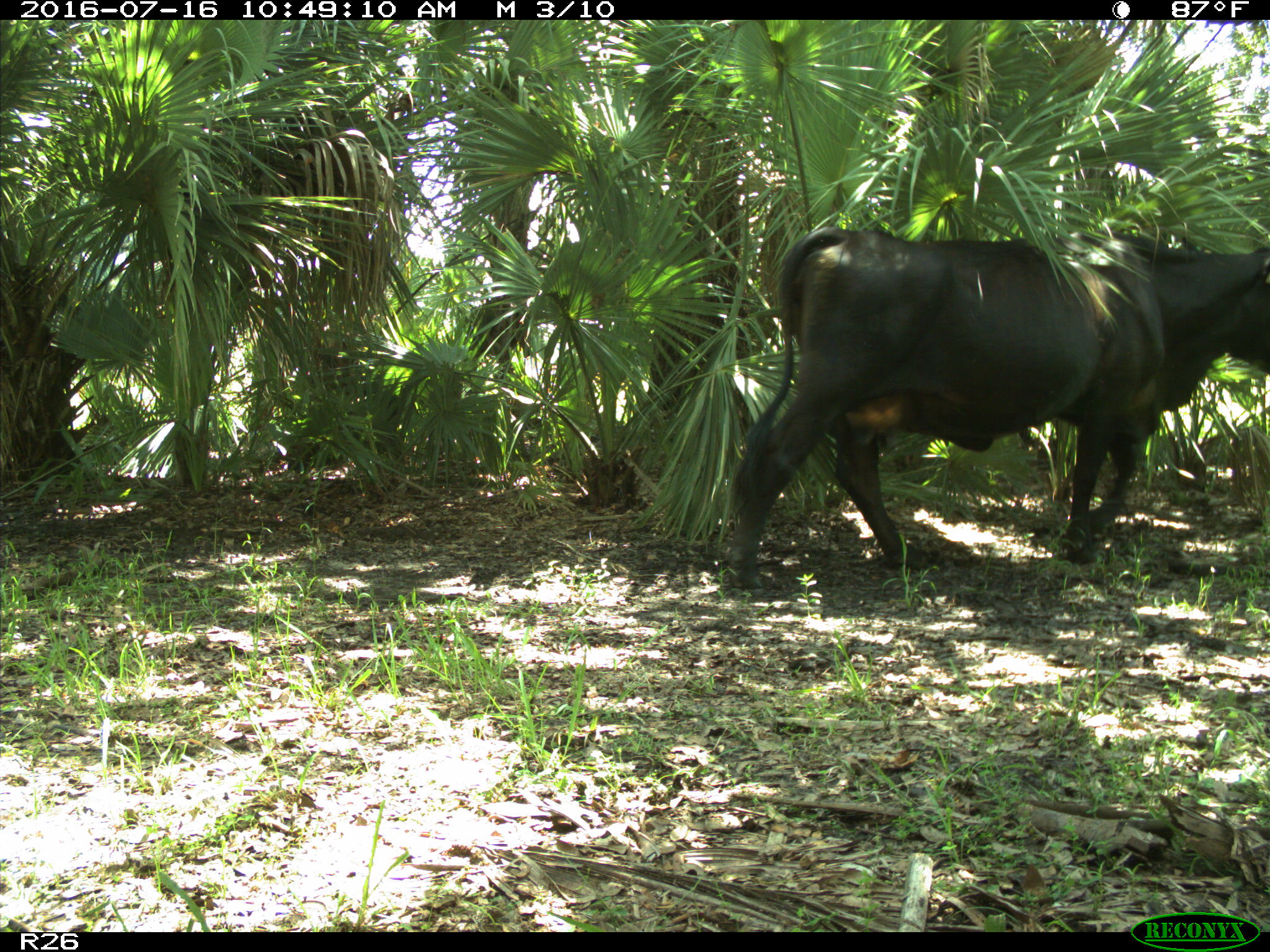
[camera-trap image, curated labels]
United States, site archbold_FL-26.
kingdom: Animalia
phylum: Chordata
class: Mammalia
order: Artiodactyla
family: Bovidae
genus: Bos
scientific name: Bos taurus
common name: domestic cow